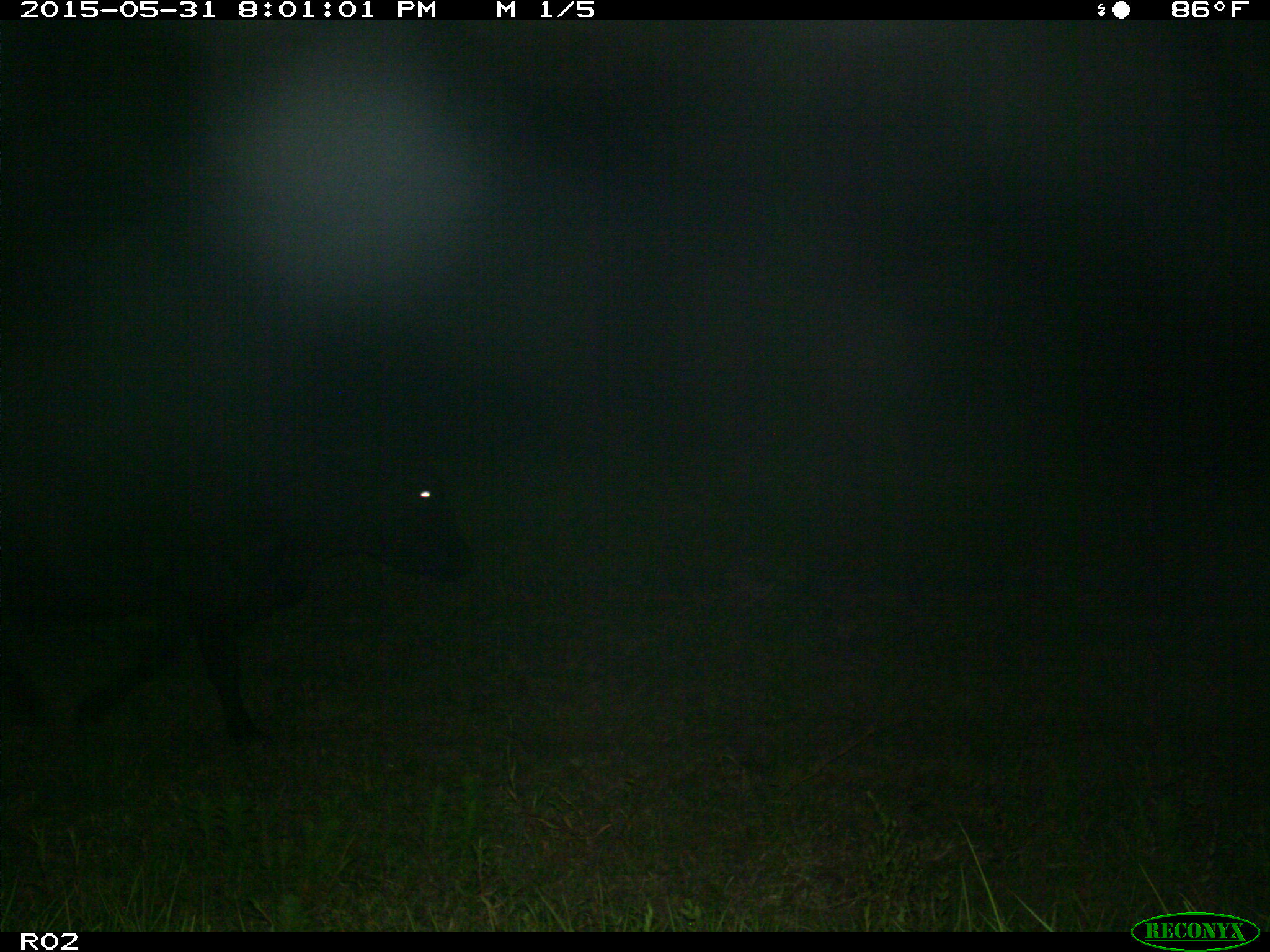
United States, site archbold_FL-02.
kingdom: Animalia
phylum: Chordata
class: Mammalia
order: Artiodactyla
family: Bovidae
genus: Bos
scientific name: Bos taurus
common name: domestic cow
Bos taurus (domestic cow).